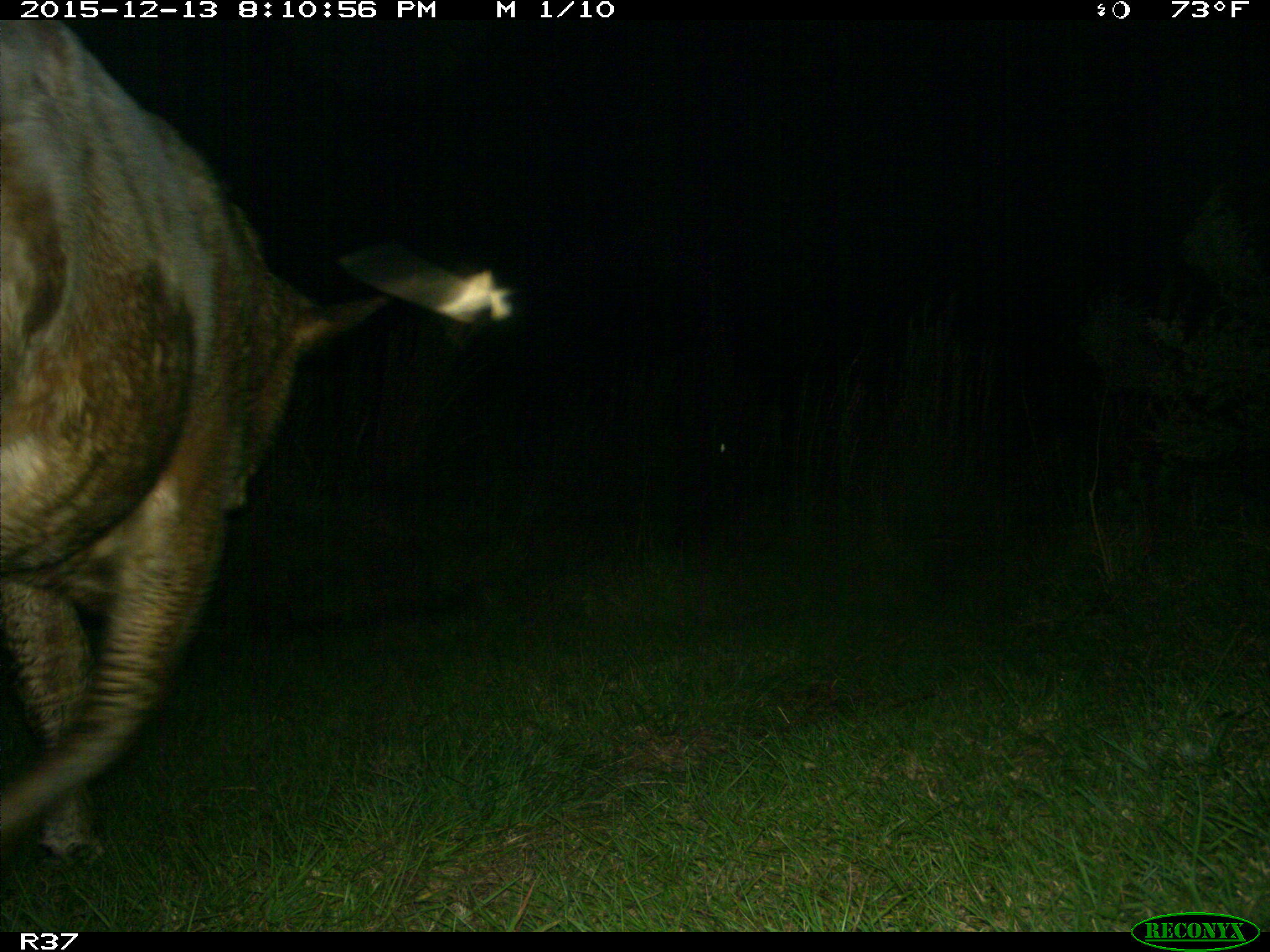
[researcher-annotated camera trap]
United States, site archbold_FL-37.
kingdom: Animalia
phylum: Chordata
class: Mammalia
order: Artiodactyla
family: Bovidae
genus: Bos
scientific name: Bos taurus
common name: domestic cow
Bos taurus (domestic cow).